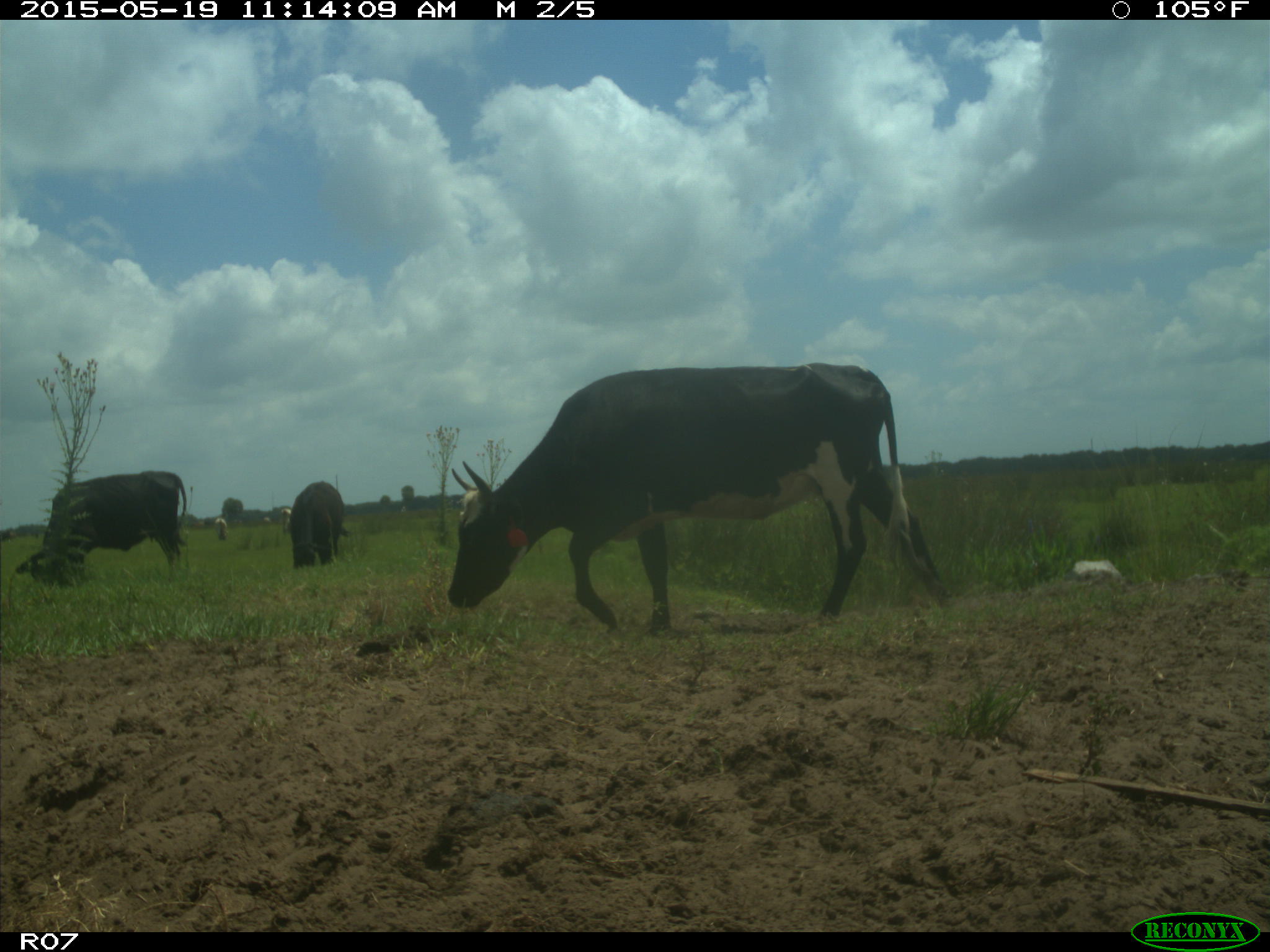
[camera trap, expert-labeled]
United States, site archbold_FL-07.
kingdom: Animalia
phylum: Chordata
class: Mammalia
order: Artiodactyla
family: Bovidae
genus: Bos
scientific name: Bos taurus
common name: domestic cow